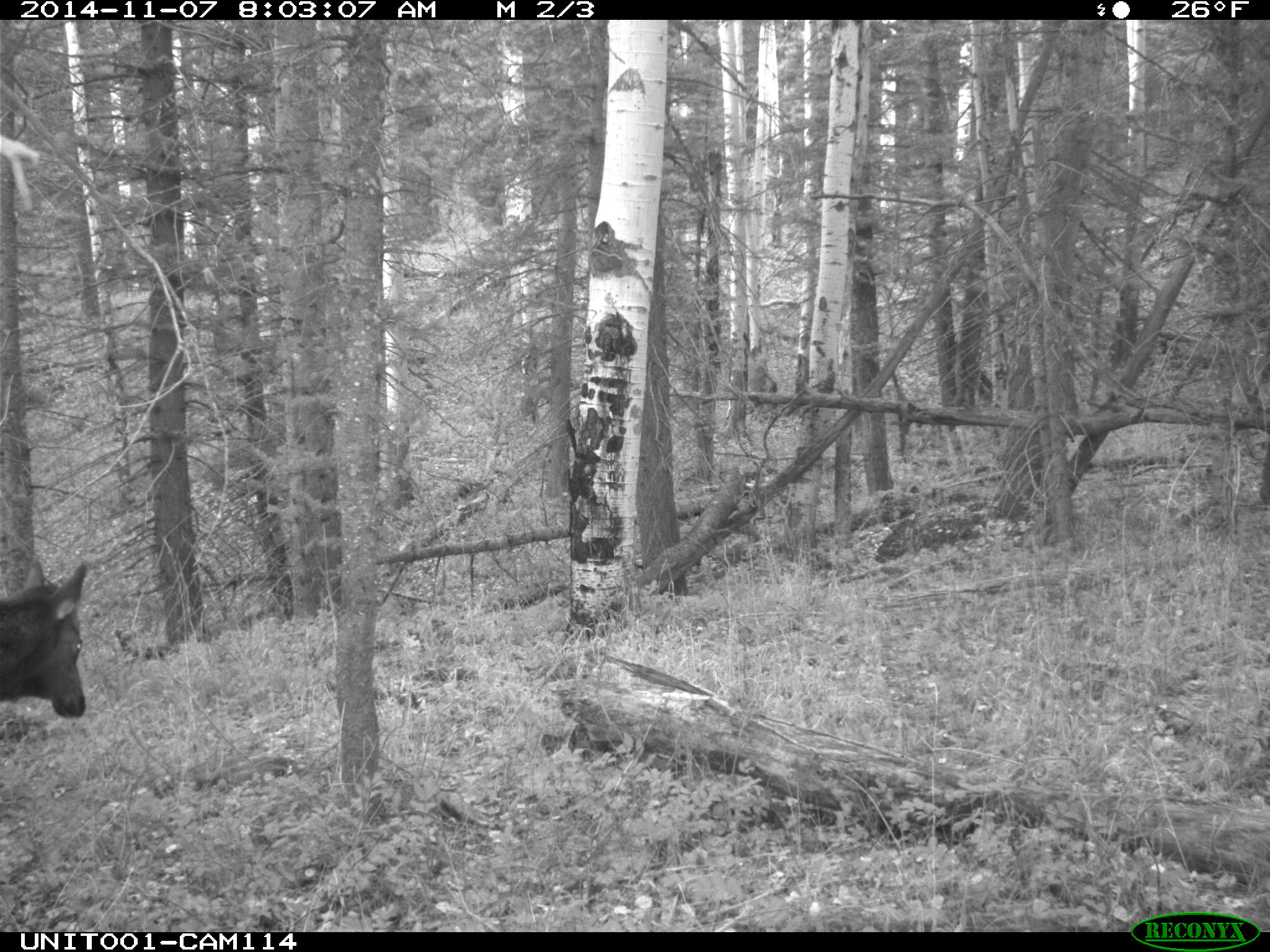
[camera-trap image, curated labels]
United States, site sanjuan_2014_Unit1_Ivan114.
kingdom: Animalia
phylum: Chordata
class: Mammalia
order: Artiodactyla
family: Cervidae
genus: Cervus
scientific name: Cervus elaphus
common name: red deer